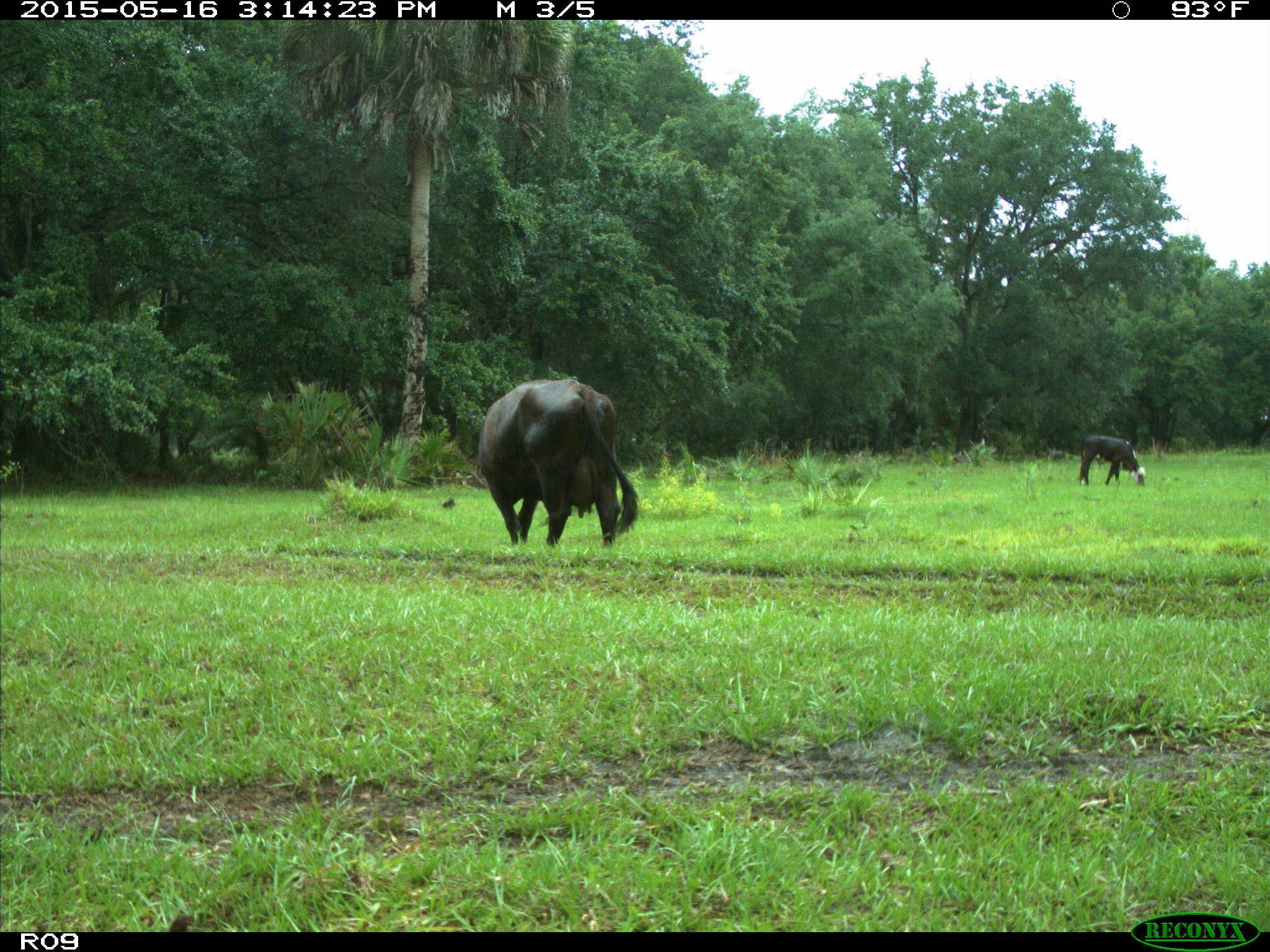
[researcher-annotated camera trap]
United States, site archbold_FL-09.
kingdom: Animalia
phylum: Chordata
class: Mammalia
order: Artiodactyla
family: Bovidae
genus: Bos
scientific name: Bos taurus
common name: domestic cow